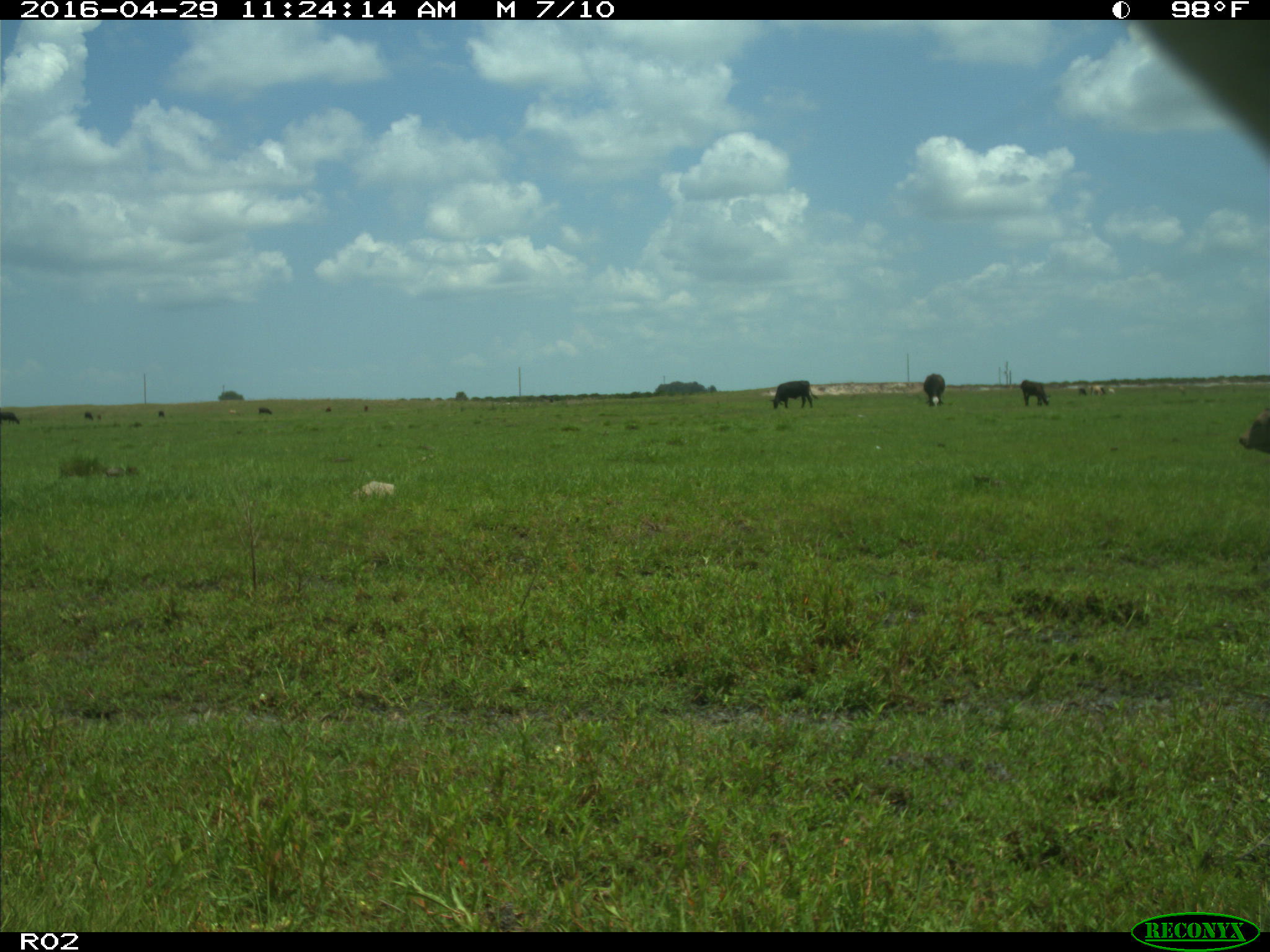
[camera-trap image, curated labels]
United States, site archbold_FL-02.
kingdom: Animalia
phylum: Chordata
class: Mammalia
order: Artiodactyla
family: Bovidae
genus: Bos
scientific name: Bos taurus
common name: domestic cow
Bos taurus (domestic cow).